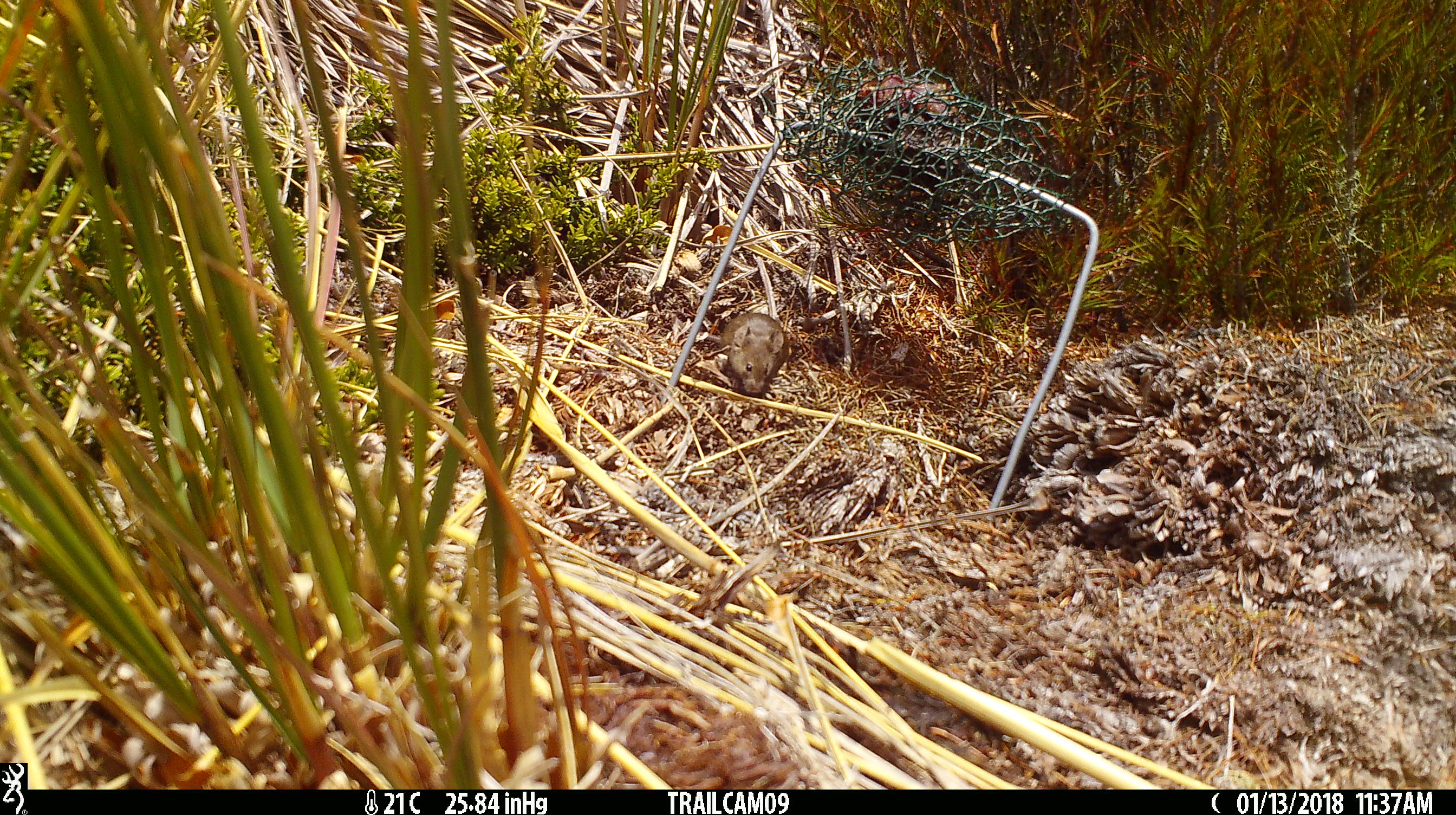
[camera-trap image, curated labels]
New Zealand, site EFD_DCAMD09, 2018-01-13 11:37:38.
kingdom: Animalia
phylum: Chordata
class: Mammalia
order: Rodentia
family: Muridae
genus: Mus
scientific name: Mus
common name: mouse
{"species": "mouse (Mus)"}